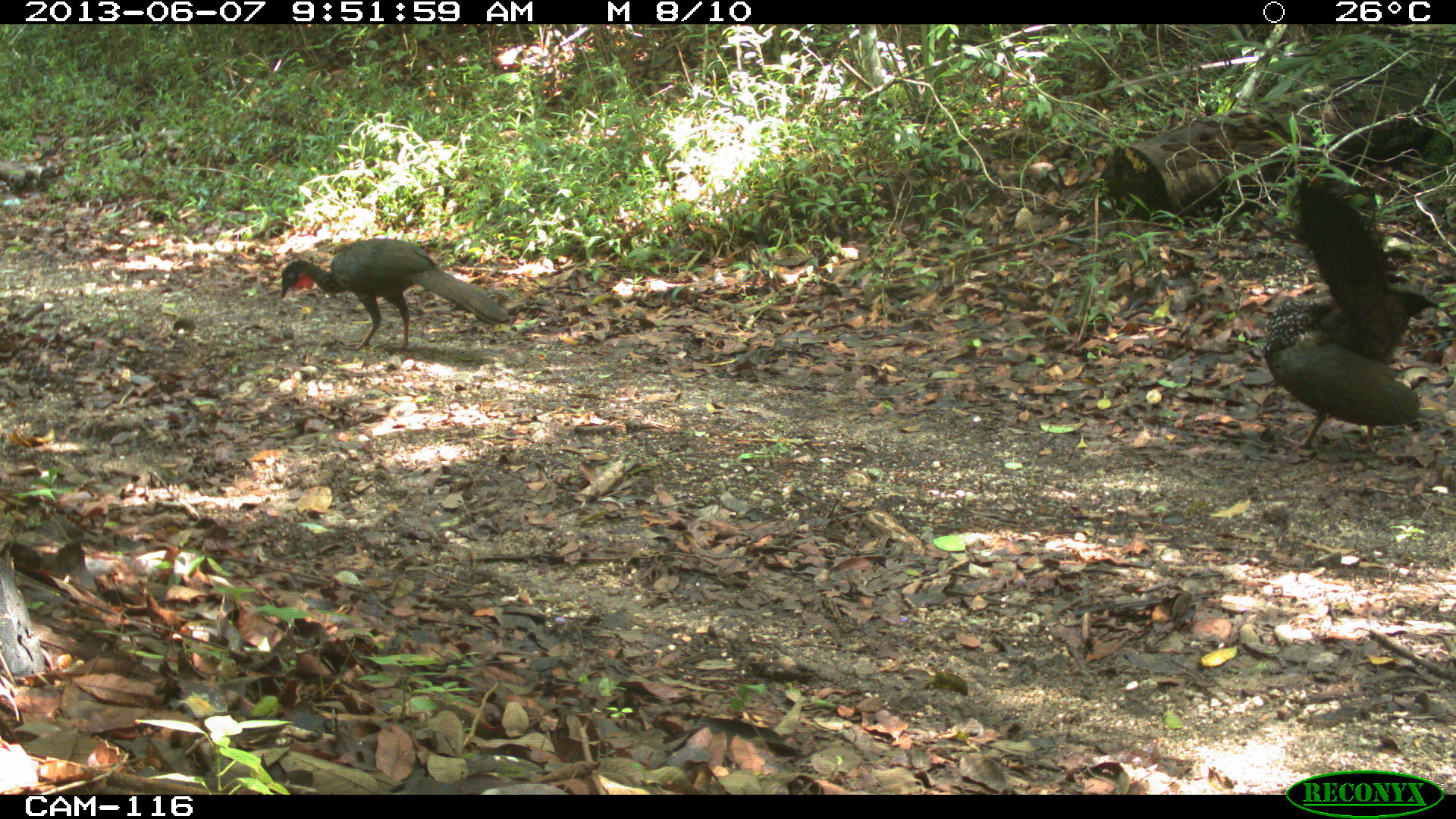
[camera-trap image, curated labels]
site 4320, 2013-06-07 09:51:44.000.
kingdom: Animalia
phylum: Chordata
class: Aves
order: Galliformes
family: Cracidae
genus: Penelope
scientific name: Penelope purpurascens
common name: crested guan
Penelope purpurascens (crested guan), count 2.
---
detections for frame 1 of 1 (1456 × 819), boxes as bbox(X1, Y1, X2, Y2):
penelope purpurascens: bbox(1256, 175, 1439, 454); bbox(278, 238, 510, 352)